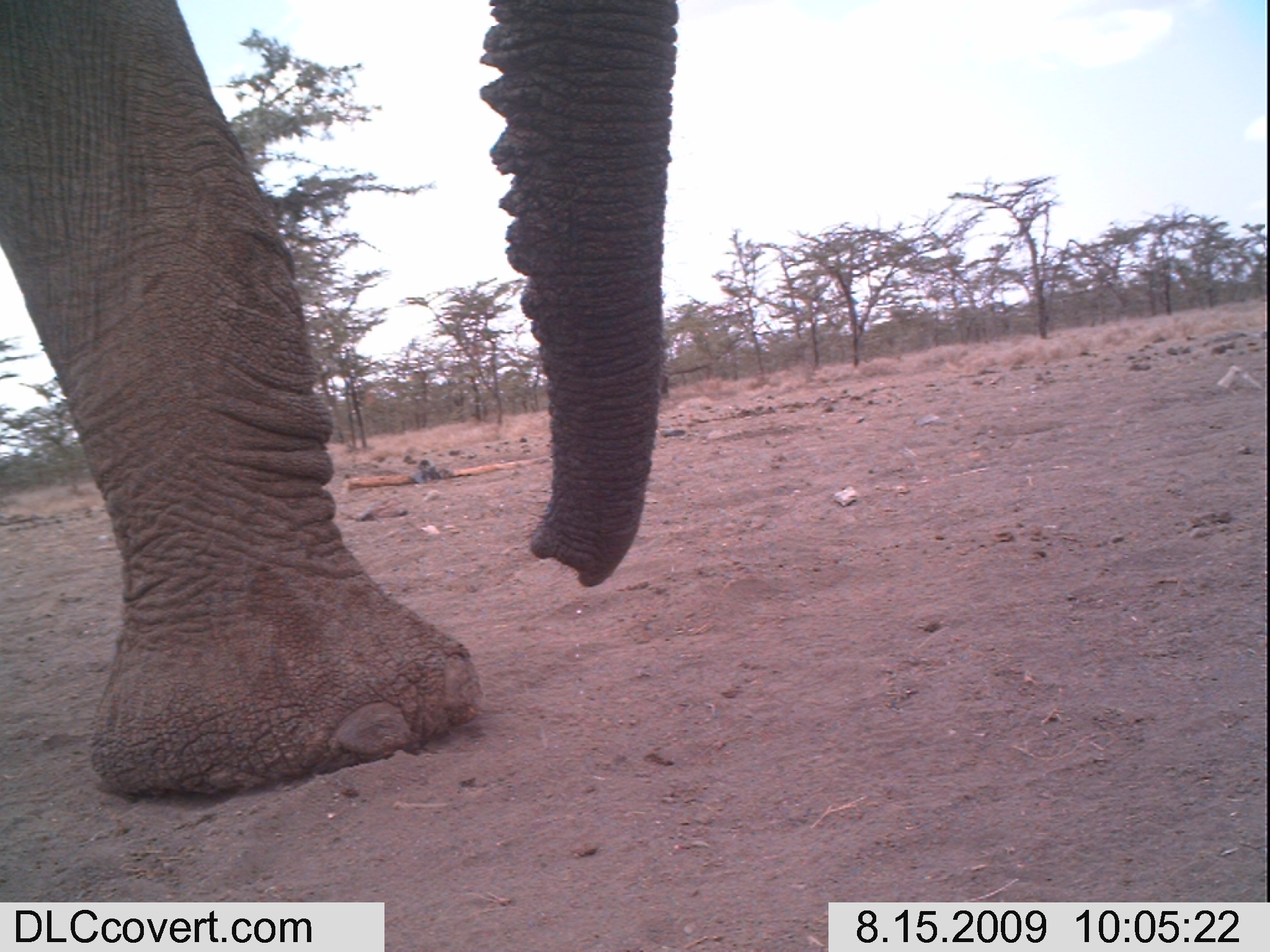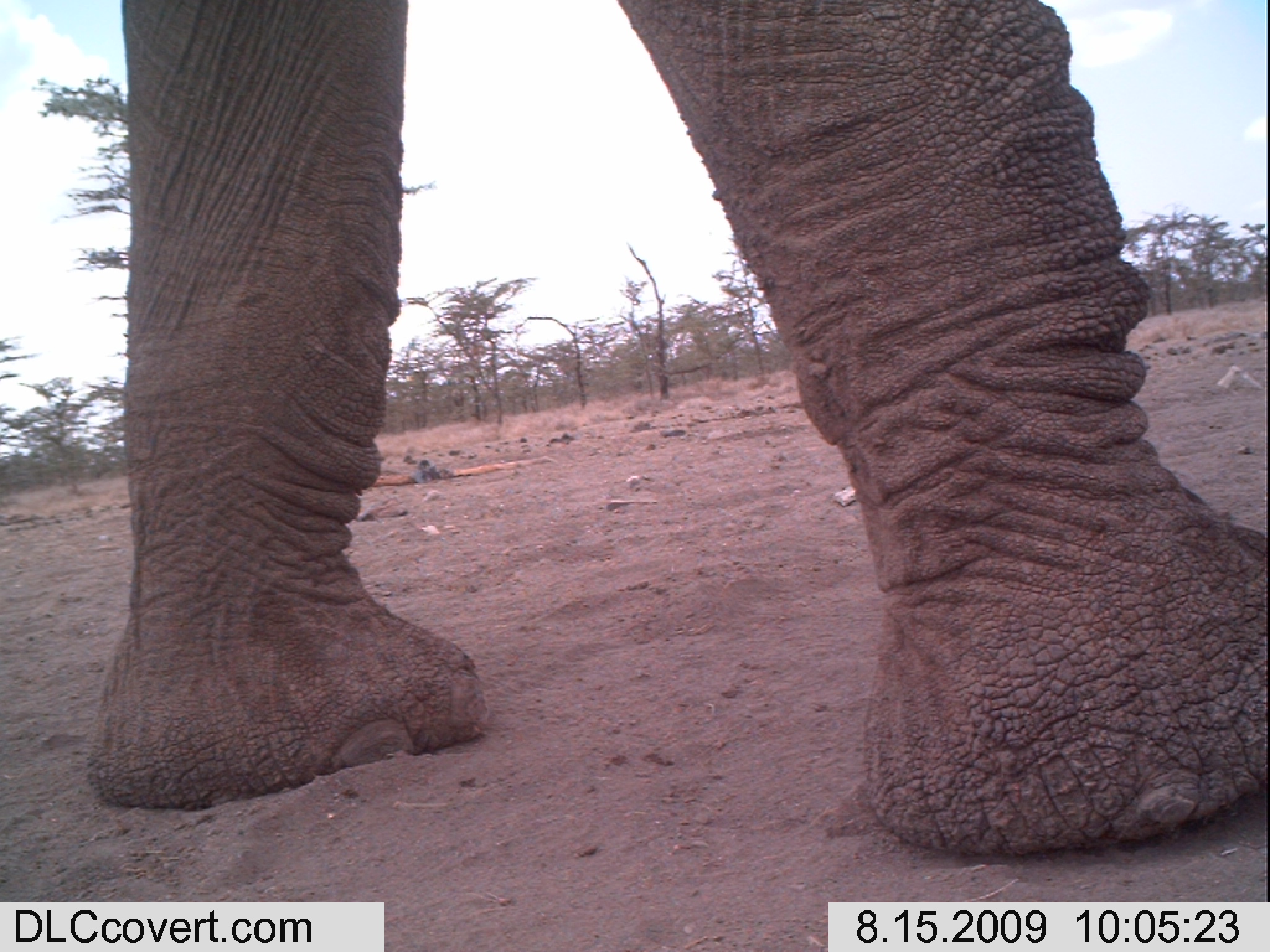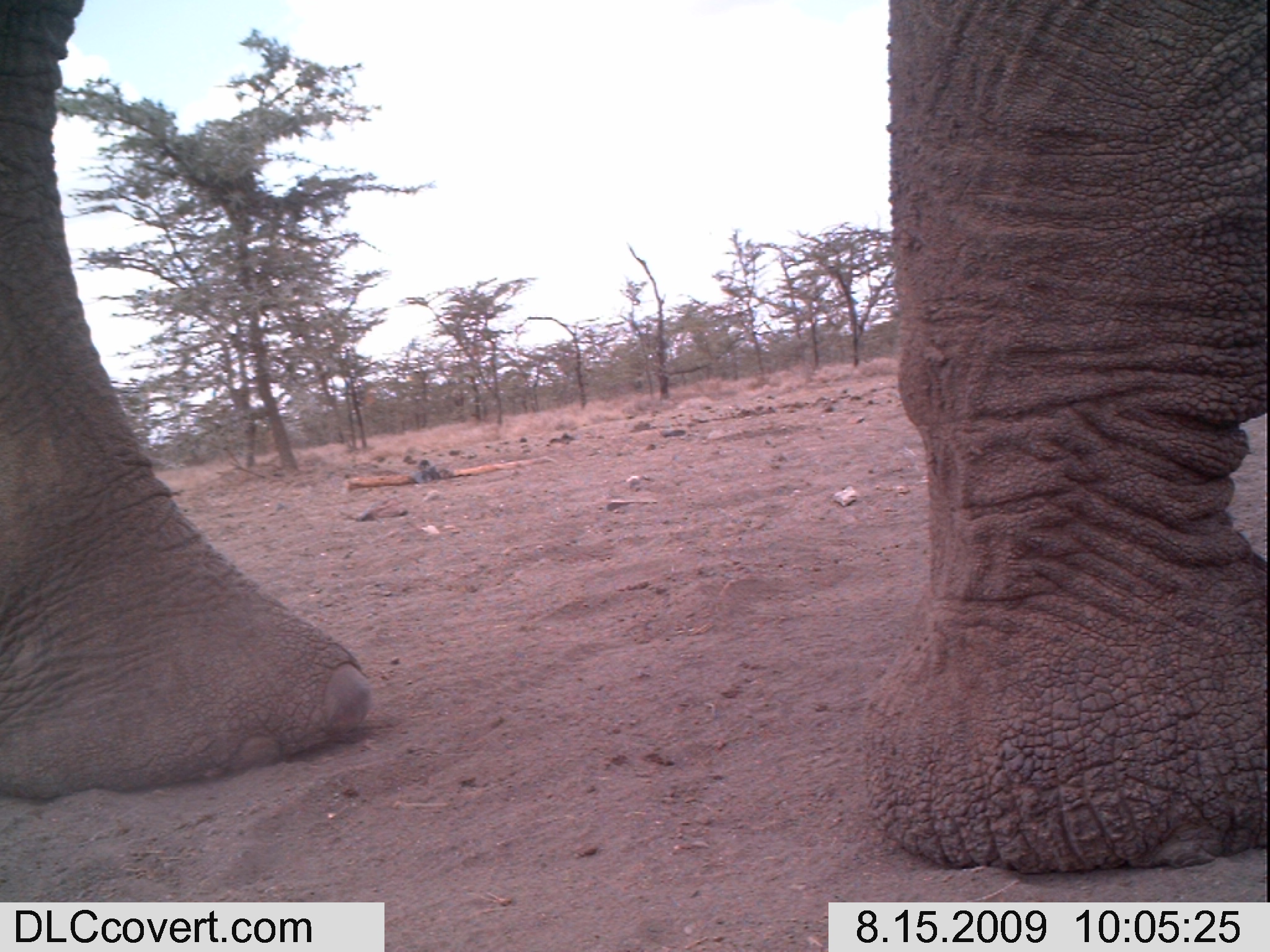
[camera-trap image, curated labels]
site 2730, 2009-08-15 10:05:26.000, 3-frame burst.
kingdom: Animalia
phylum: Chordata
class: Mammalia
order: Proboscidea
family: Elephantidae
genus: Loxodonta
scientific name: Loxodonta africana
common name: african bush elephant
Loxodonta africana (african bush elephant), count 1.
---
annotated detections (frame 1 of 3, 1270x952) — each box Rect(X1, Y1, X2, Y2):
loxodonta africana: Rect(0, 0, 678, 798)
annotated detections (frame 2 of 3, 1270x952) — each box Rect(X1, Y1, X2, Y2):
loxodonta africana: Rect(94, 0, 1268, 859)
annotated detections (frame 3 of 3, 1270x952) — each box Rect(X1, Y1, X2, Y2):
loxodonta africana: Rect(0, 0, 1270, 952)